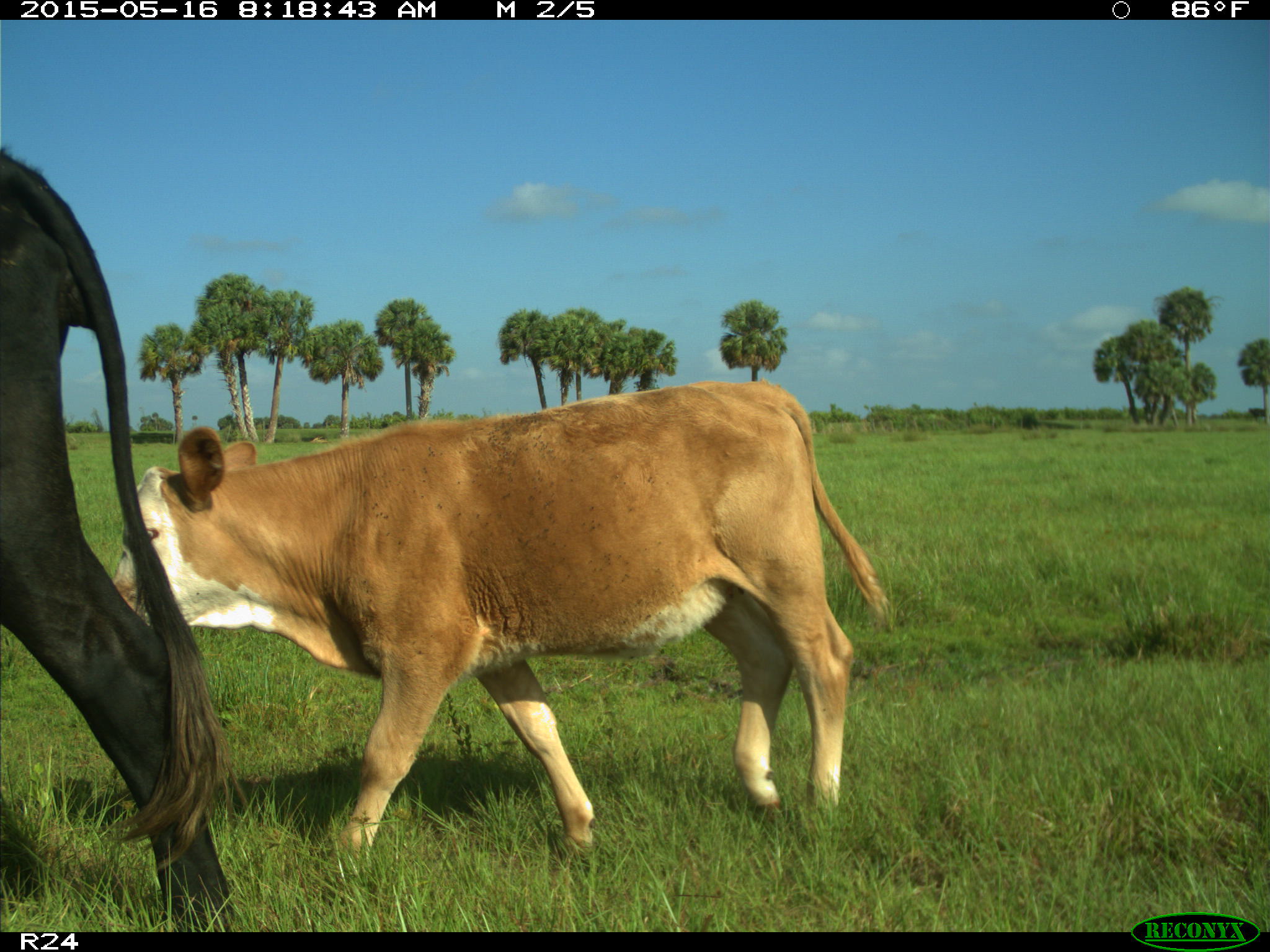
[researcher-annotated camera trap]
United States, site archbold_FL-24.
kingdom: Animalia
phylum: Chordata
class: Mammalia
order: Artiodactyla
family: Bovidae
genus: Bos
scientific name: Bos taurus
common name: domestic cow